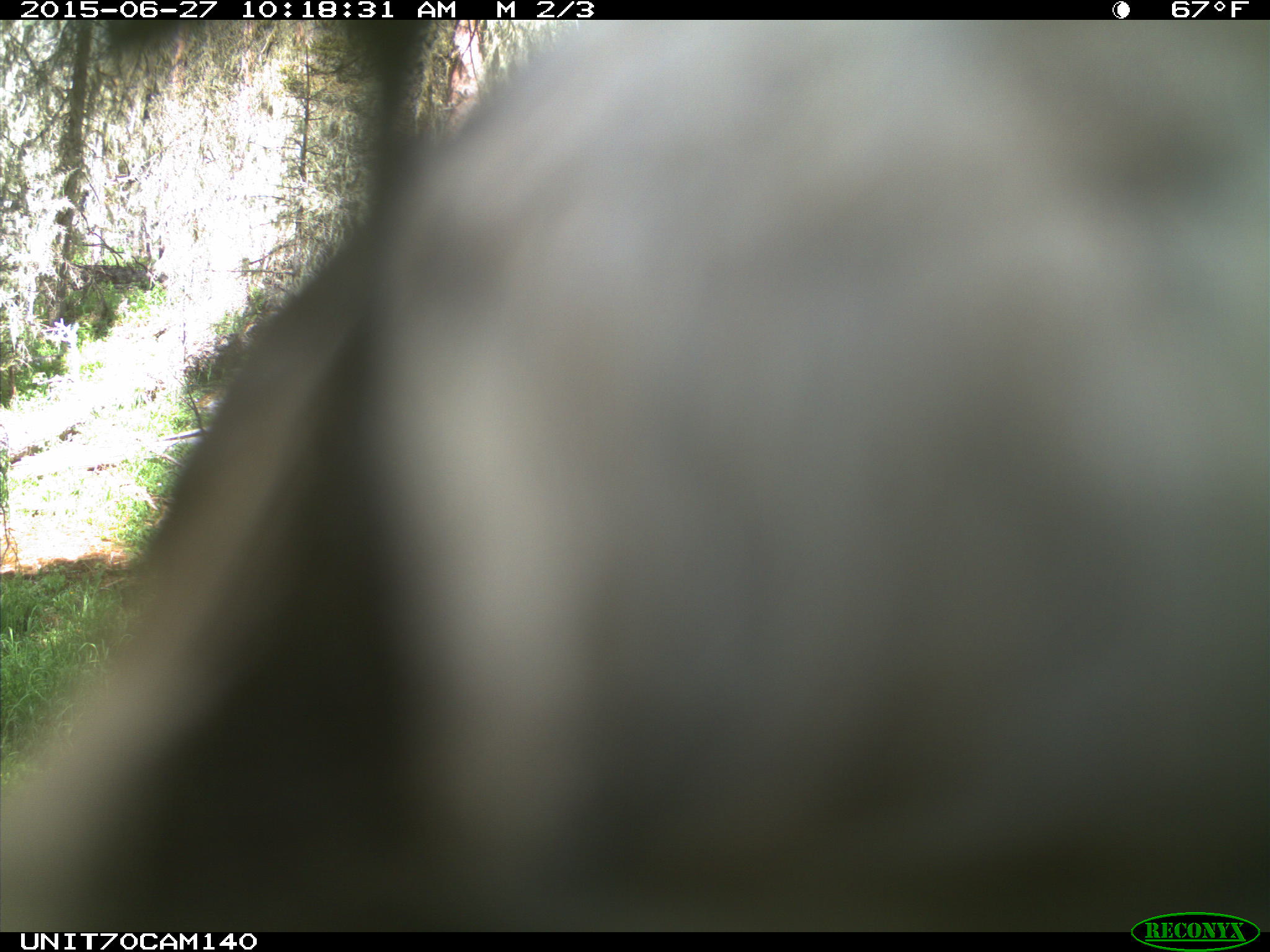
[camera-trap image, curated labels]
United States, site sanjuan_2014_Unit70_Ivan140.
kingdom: Animalia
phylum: Chordata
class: Aves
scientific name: Aves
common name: birds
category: unidentified bird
Unidentified bird (birds) (Aves).